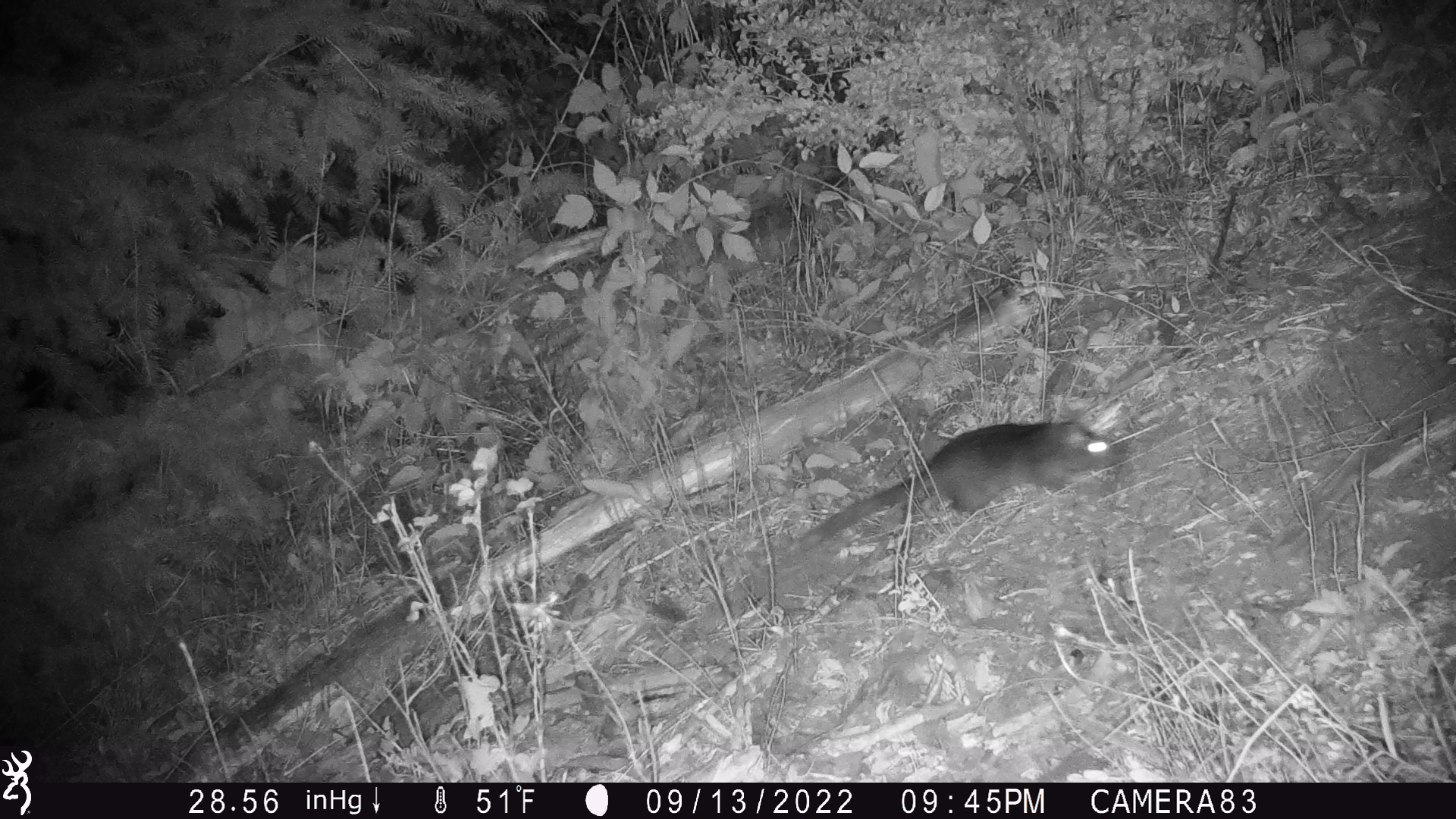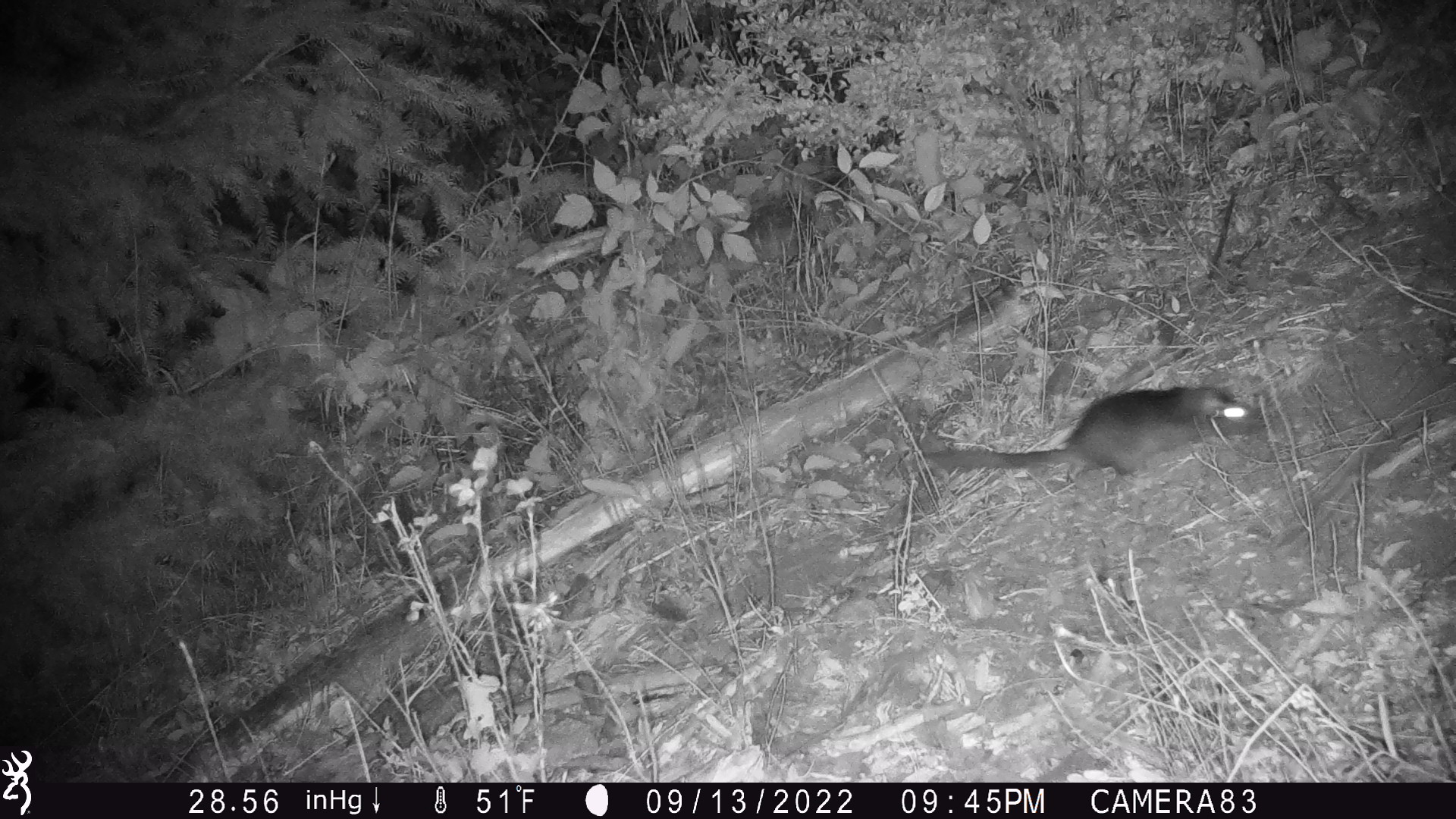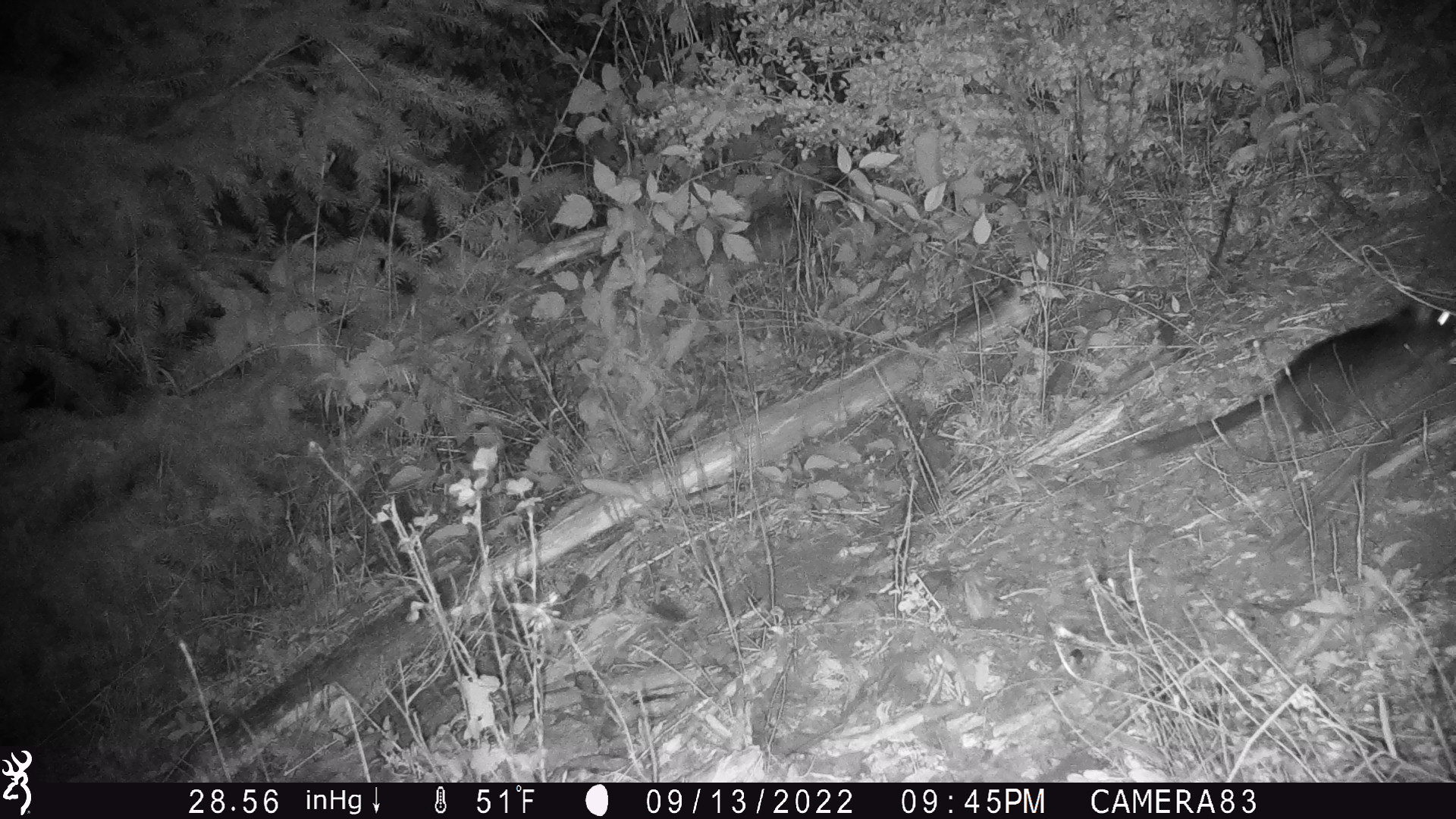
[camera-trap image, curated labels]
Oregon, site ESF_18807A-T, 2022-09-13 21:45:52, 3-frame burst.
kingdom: Animalia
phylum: Chordata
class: Mammalia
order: Rodentia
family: Cricetidae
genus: Neotoma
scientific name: Neotoma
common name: woodrats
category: neotoma species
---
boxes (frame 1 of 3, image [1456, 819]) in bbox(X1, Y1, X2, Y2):
neotoma species: bbox(773, 406, 1137, 566)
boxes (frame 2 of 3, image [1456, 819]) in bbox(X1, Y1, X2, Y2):
neotoma species: bbox(900, 362, 1285, 511)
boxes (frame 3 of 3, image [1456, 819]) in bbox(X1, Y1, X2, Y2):
neotoma species: bbox(1115, 274, 1451, 481)